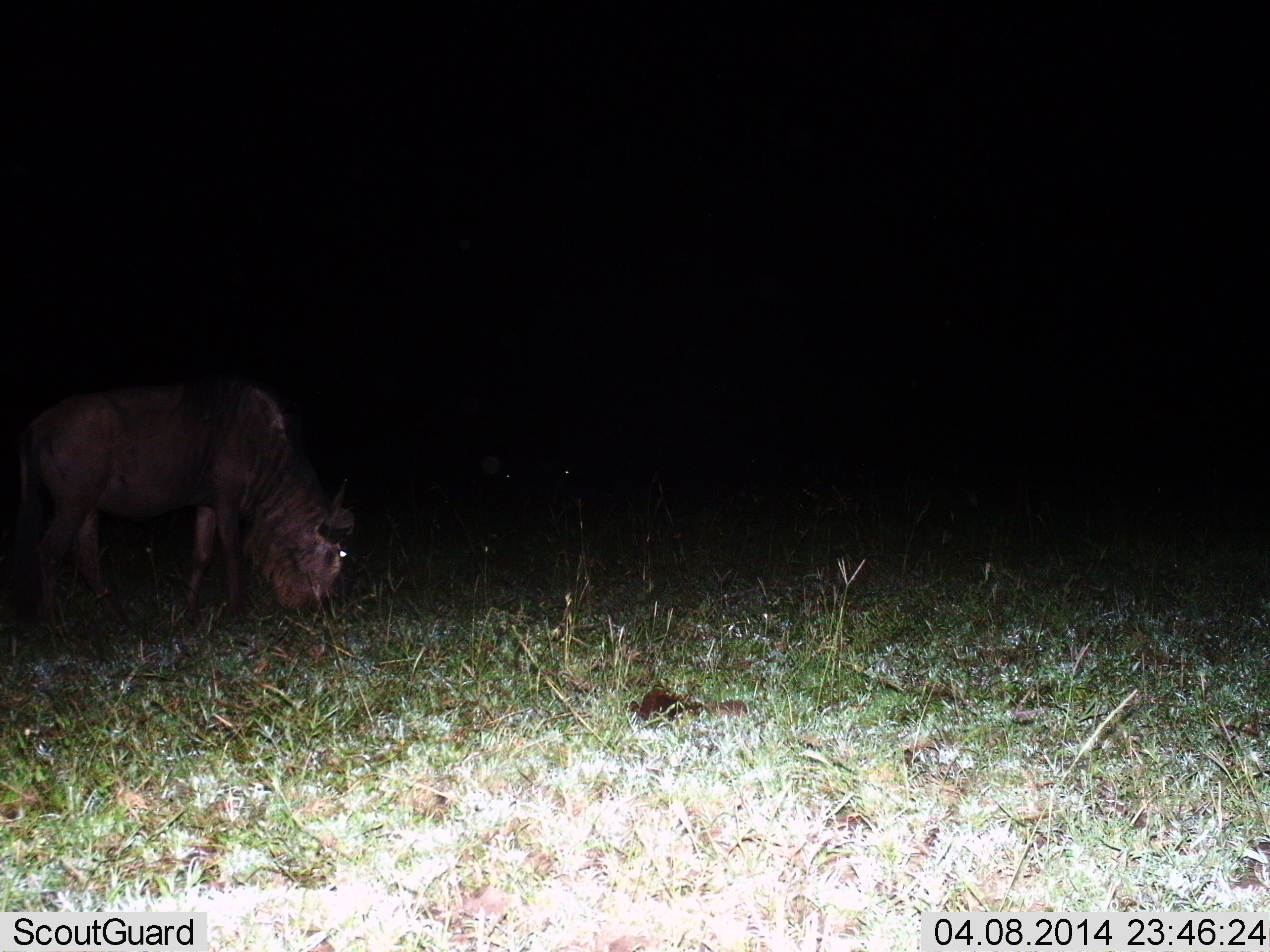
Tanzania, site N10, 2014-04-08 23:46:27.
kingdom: Animalia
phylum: Chordata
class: Mammalia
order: Artiodactyla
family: Bovidae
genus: Connochaetes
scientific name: Connochaetes taurinus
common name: blue wildebeest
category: wildebeest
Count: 1.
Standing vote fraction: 10%.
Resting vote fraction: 0%.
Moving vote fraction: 0%.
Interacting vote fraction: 0%.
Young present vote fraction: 0%.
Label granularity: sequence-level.